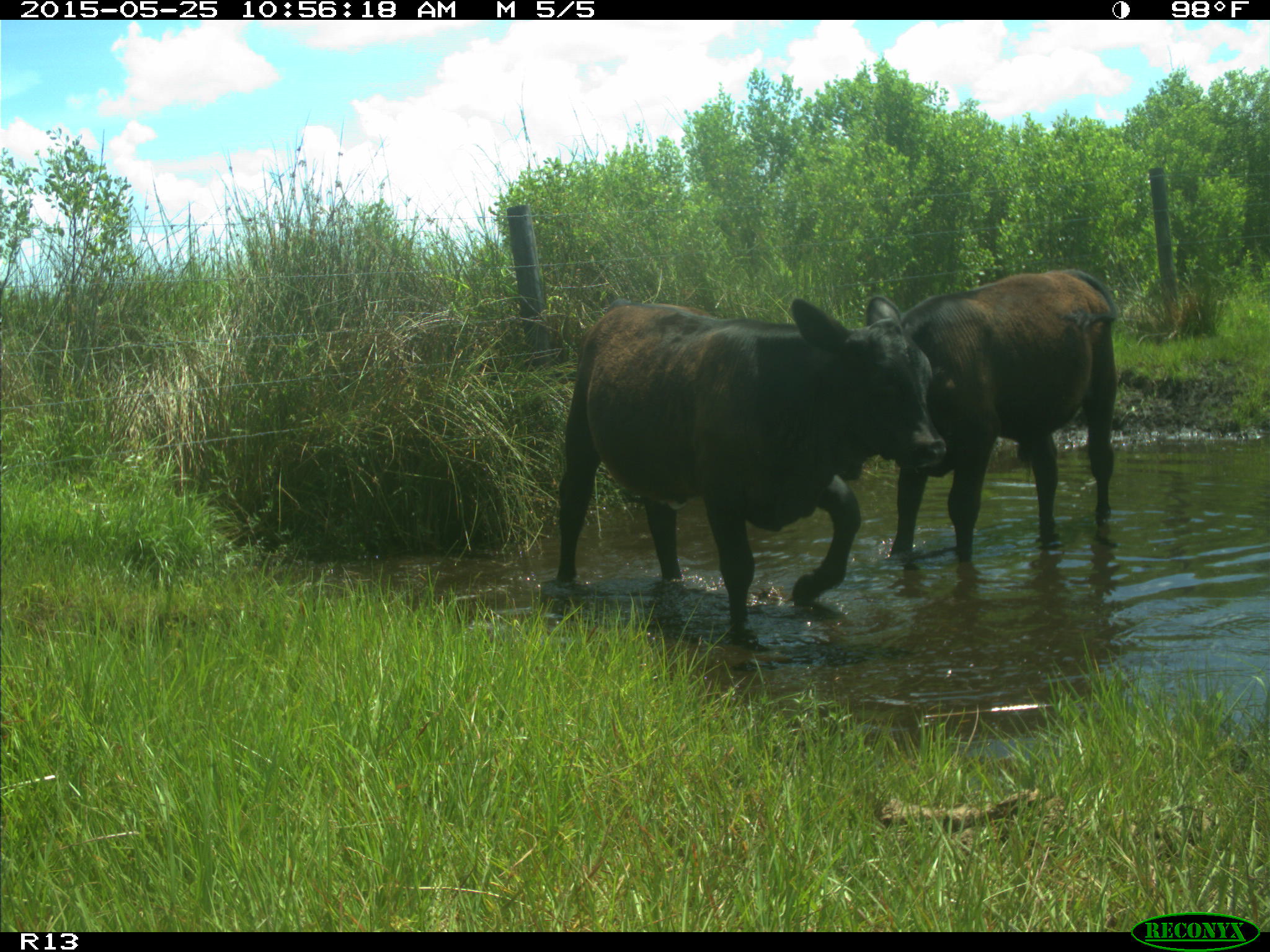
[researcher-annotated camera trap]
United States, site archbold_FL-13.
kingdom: Animalia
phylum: Chordata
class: Mammalia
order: Artiodactyla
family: Bovidae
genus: Bos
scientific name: Bos taurus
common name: domestic cow